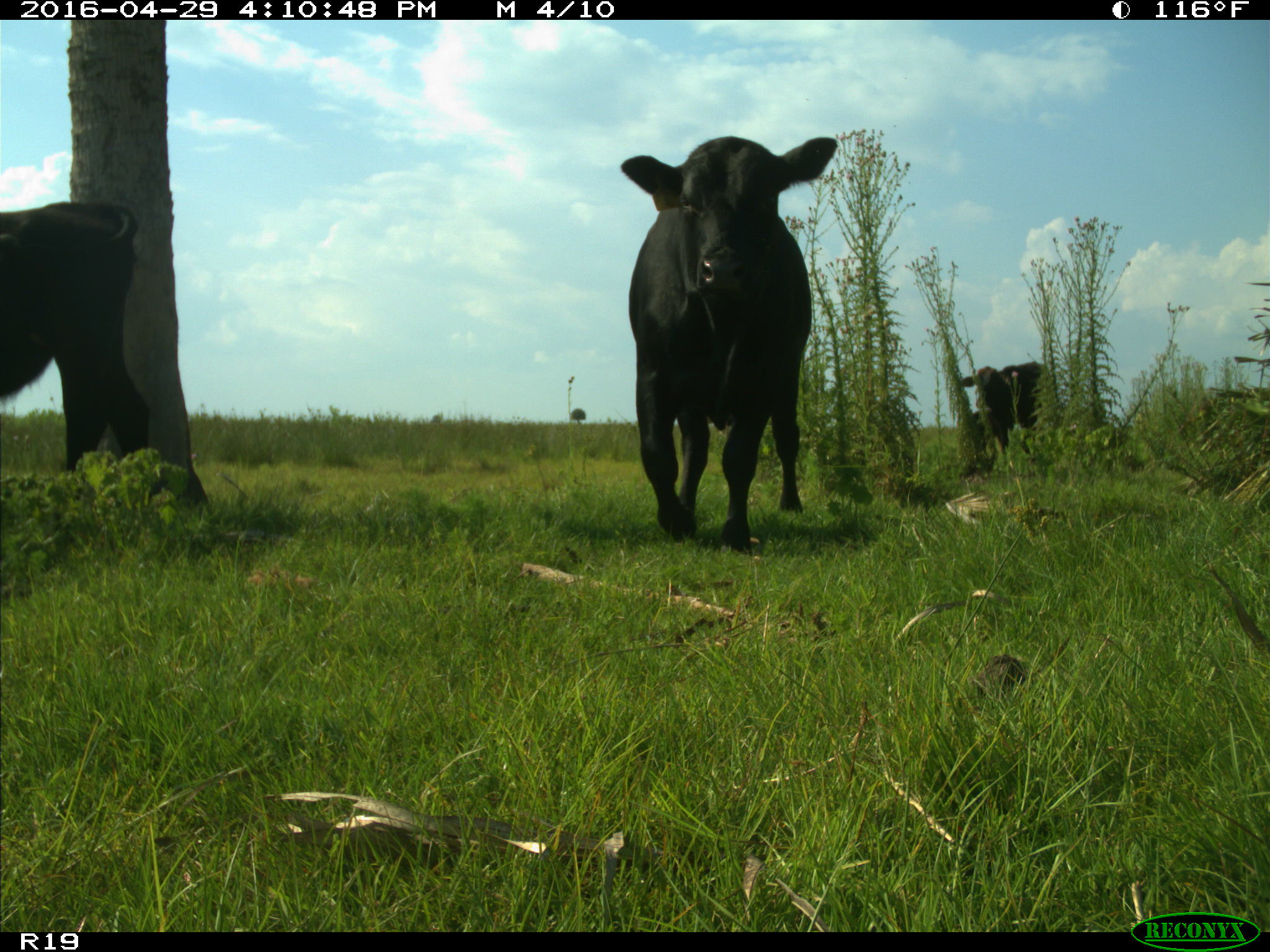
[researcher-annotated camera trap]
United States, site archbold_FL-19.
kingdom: Animalia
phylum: Chordata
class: Mammalia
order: Artiodactyla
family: Bovidae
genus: Bos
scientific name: Bos taurus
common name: domestic cow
Bos taurus (domestic cow).